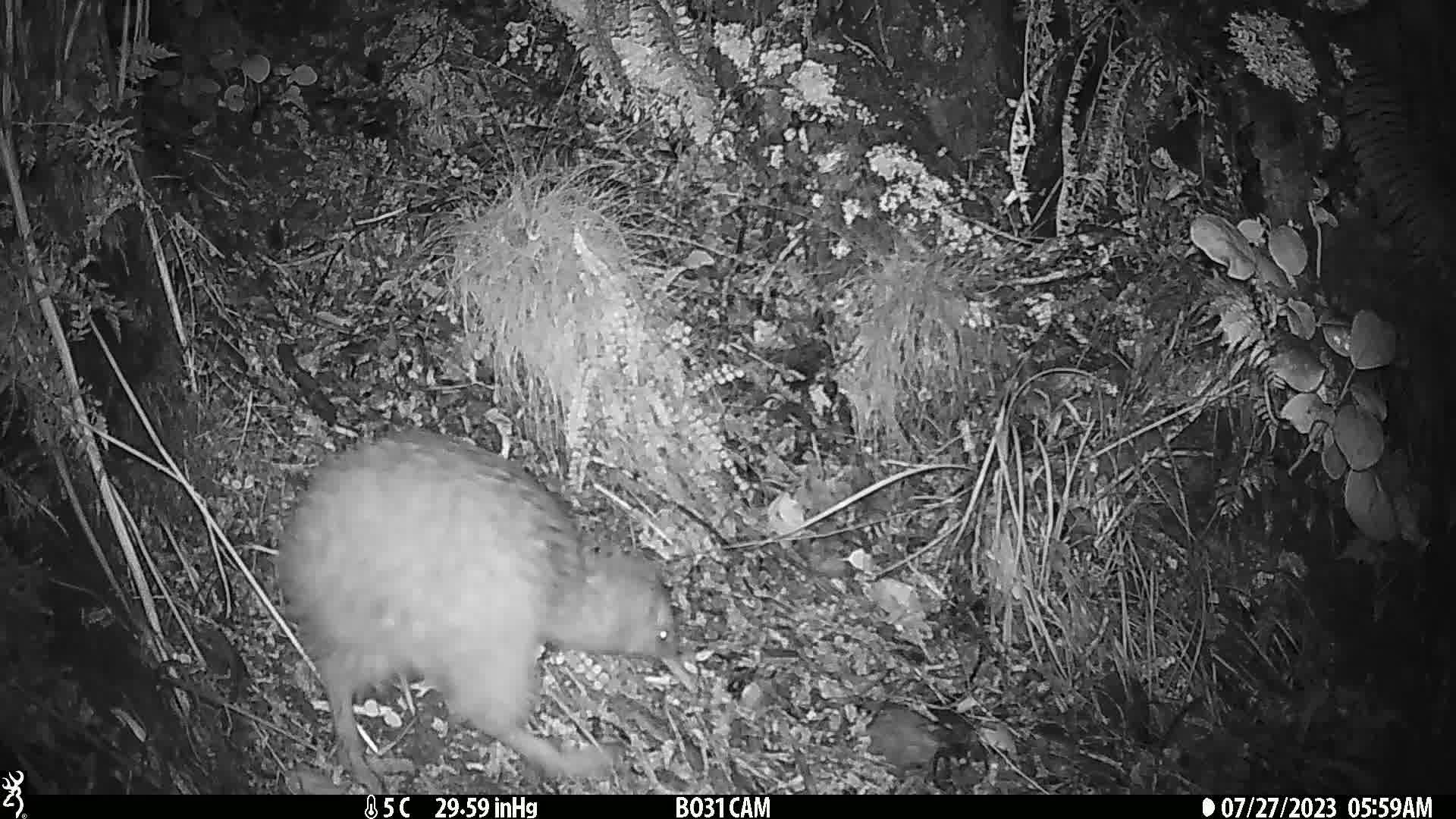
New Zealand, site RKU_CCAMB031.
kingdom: Animalia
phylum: Chordata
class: Aves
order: Apterygiformes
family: Apterygidae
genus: Apteryx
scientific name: Apteryx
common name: kiwi